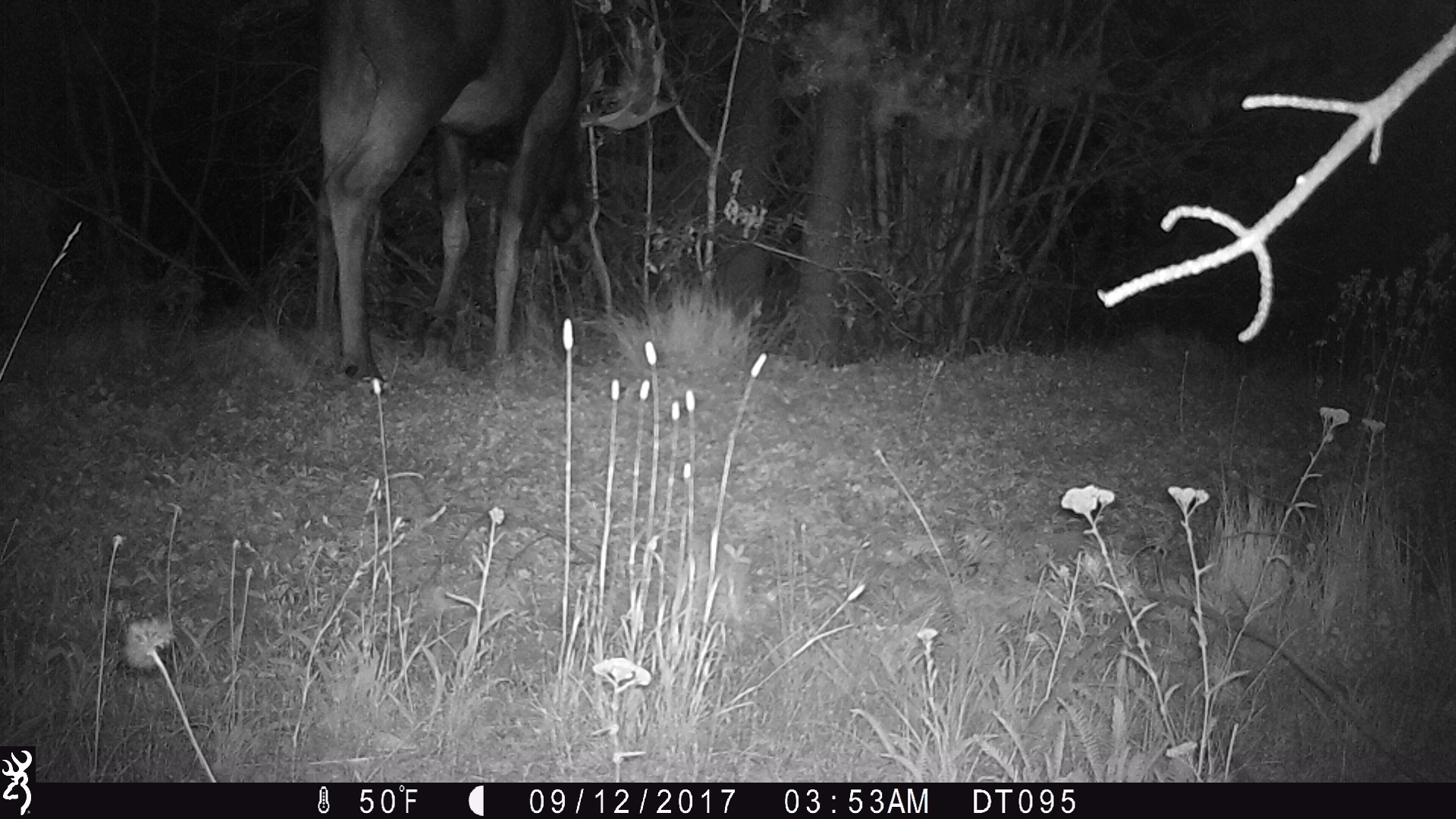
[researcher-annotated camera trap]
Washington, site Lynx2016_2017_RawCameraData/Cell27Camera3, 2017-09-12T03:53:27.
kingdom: Animalia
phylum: Chordata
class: Mammalia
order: Artiodactyla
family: Cervidae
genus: Alces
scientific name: Alces alces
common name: moose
Alces alces (moose). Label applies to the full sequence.